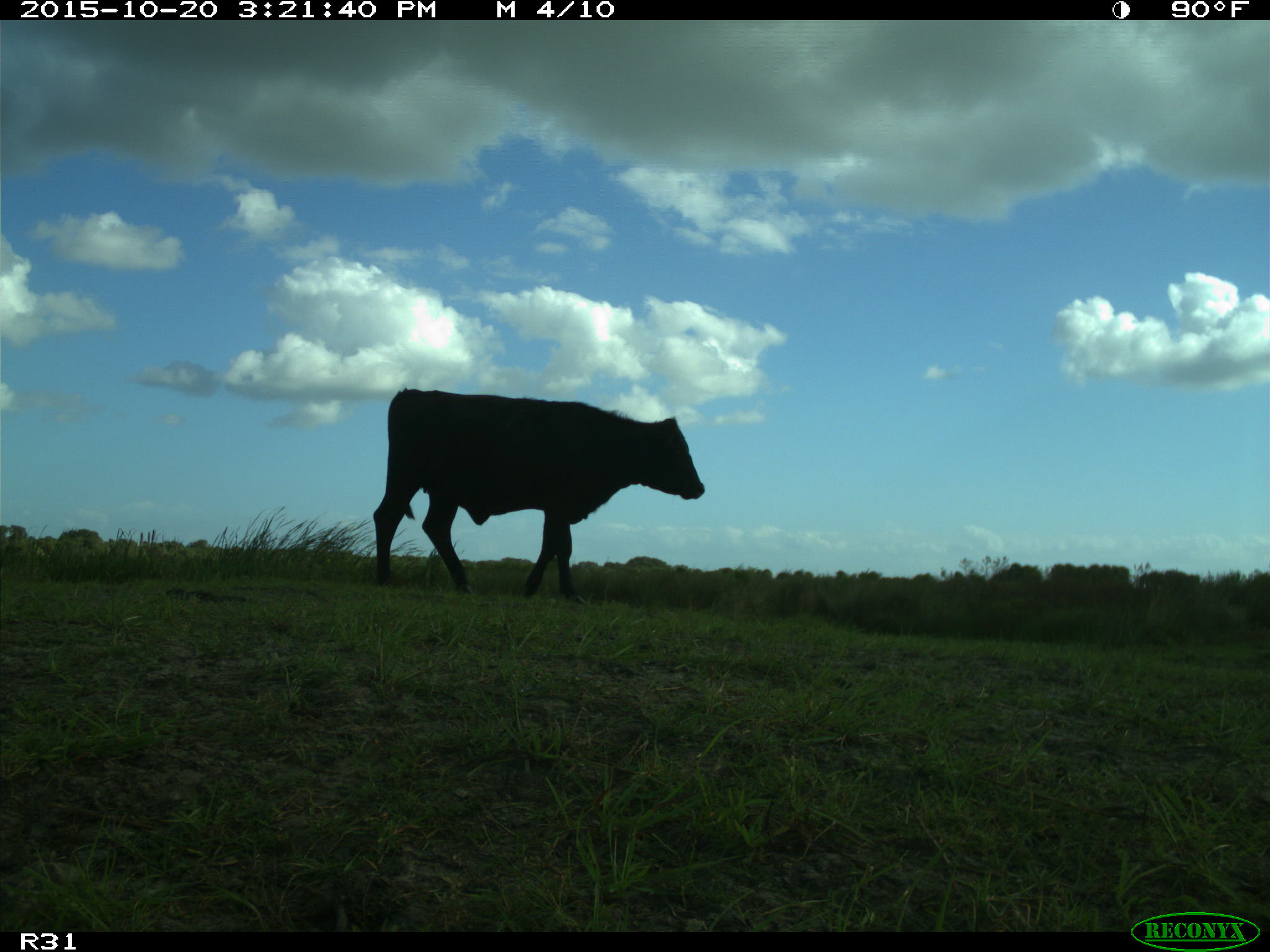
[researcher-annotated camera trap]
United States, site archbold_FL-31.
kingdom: Animalia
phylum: Chordata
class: Mammalia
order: Artiodactyla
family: Bovidae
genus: Bos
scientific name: Bos taurus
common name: domestic cow